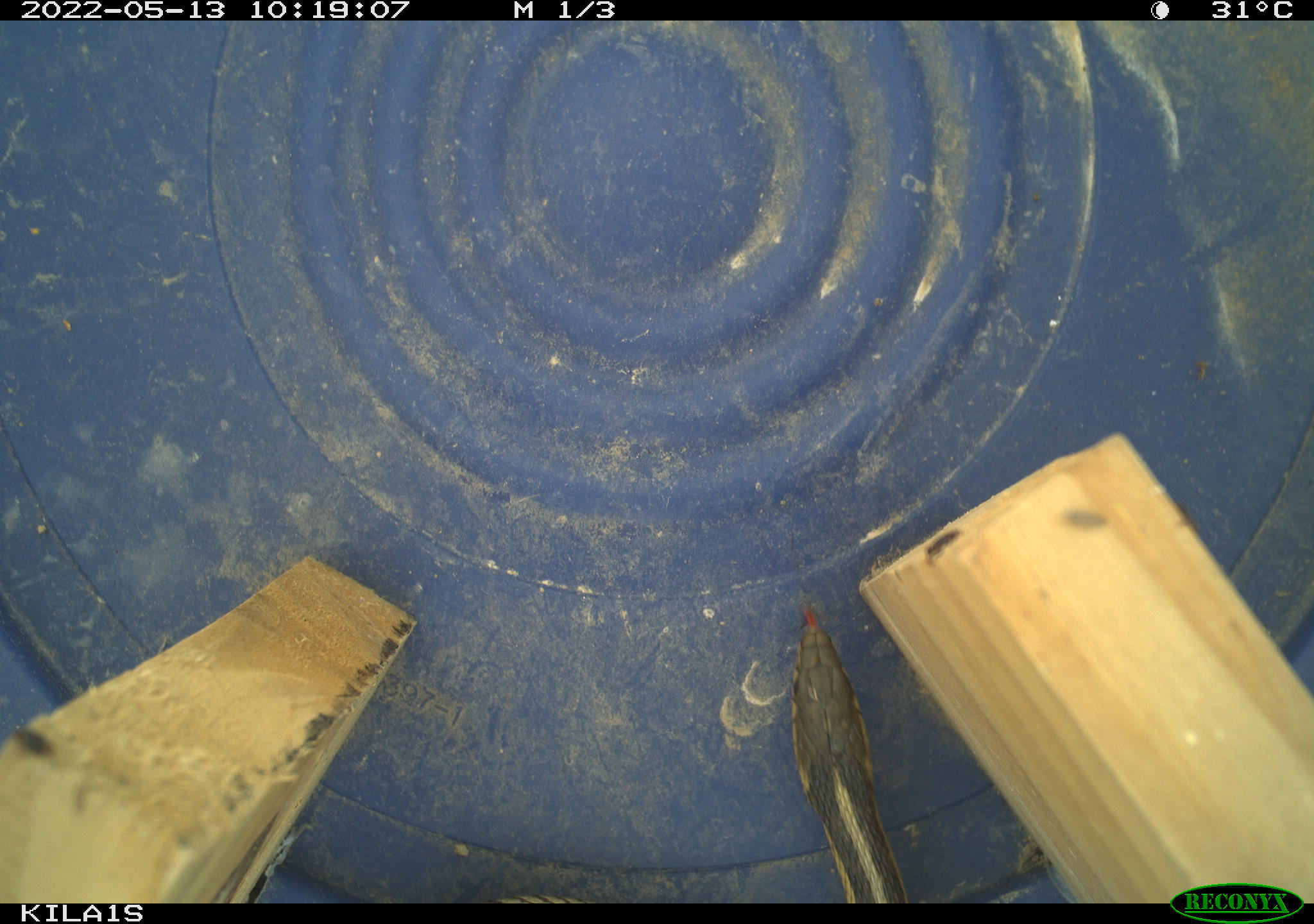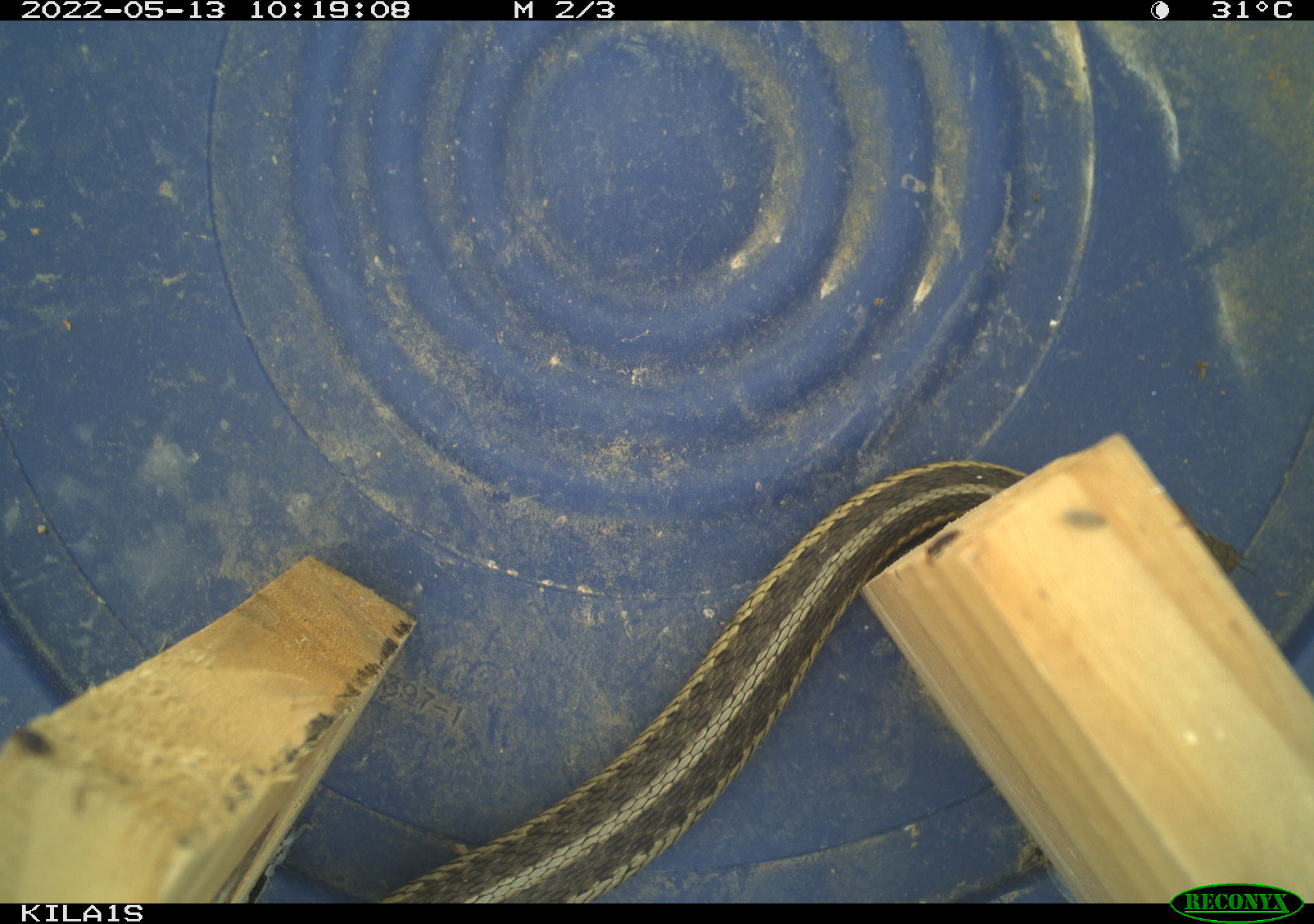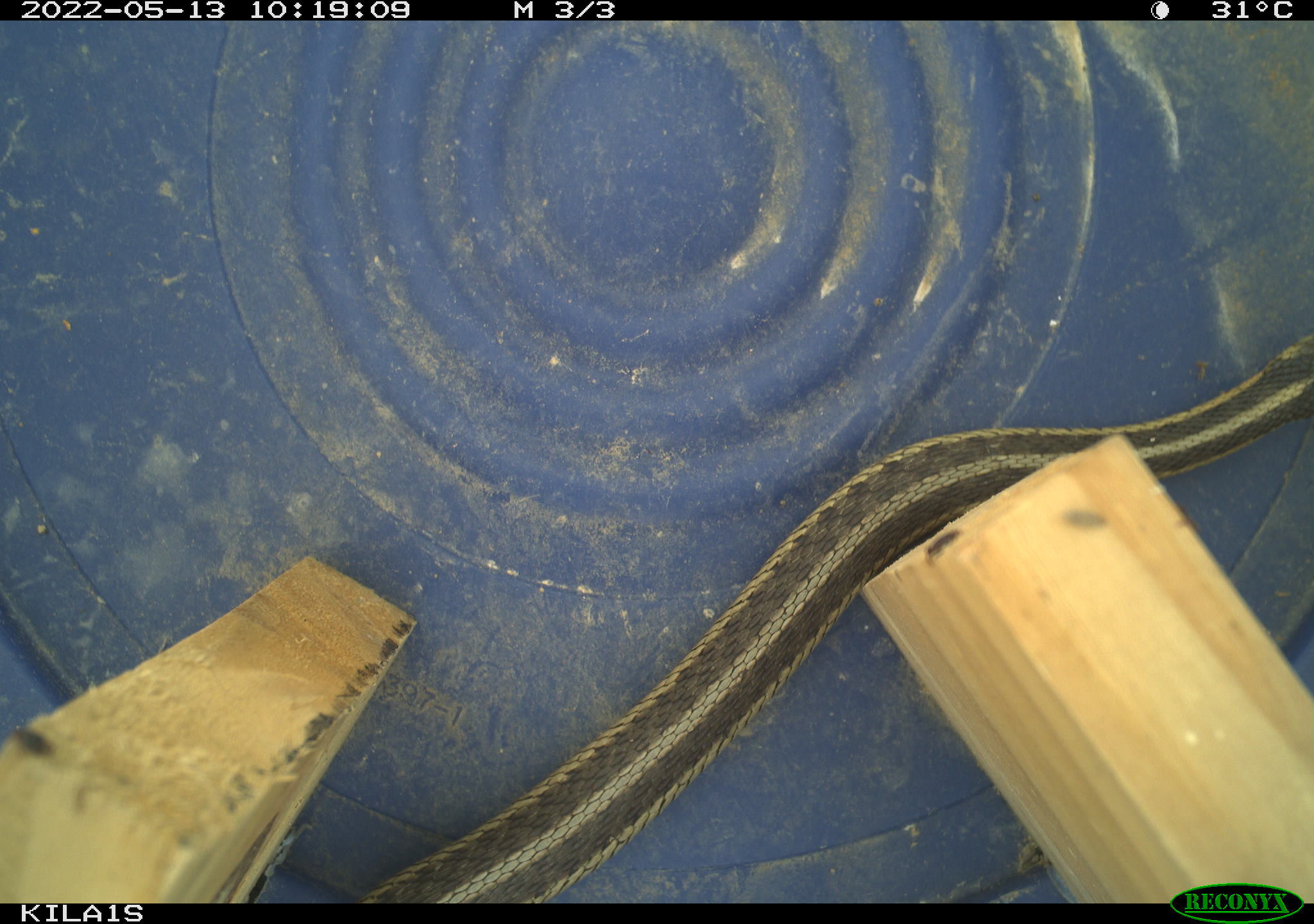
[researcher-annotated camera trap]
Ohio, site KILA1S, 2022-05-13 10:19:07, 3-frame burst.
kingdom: Animalia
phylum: Chordata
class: Reptilia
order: Squamata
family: Colubridae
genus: Thamnophis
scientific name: Thamnophis sirtalis sirtalis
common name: eastern gartersnake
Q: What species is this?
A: Eastern gartersnake (Thamnophis sirtalis sirtalis).